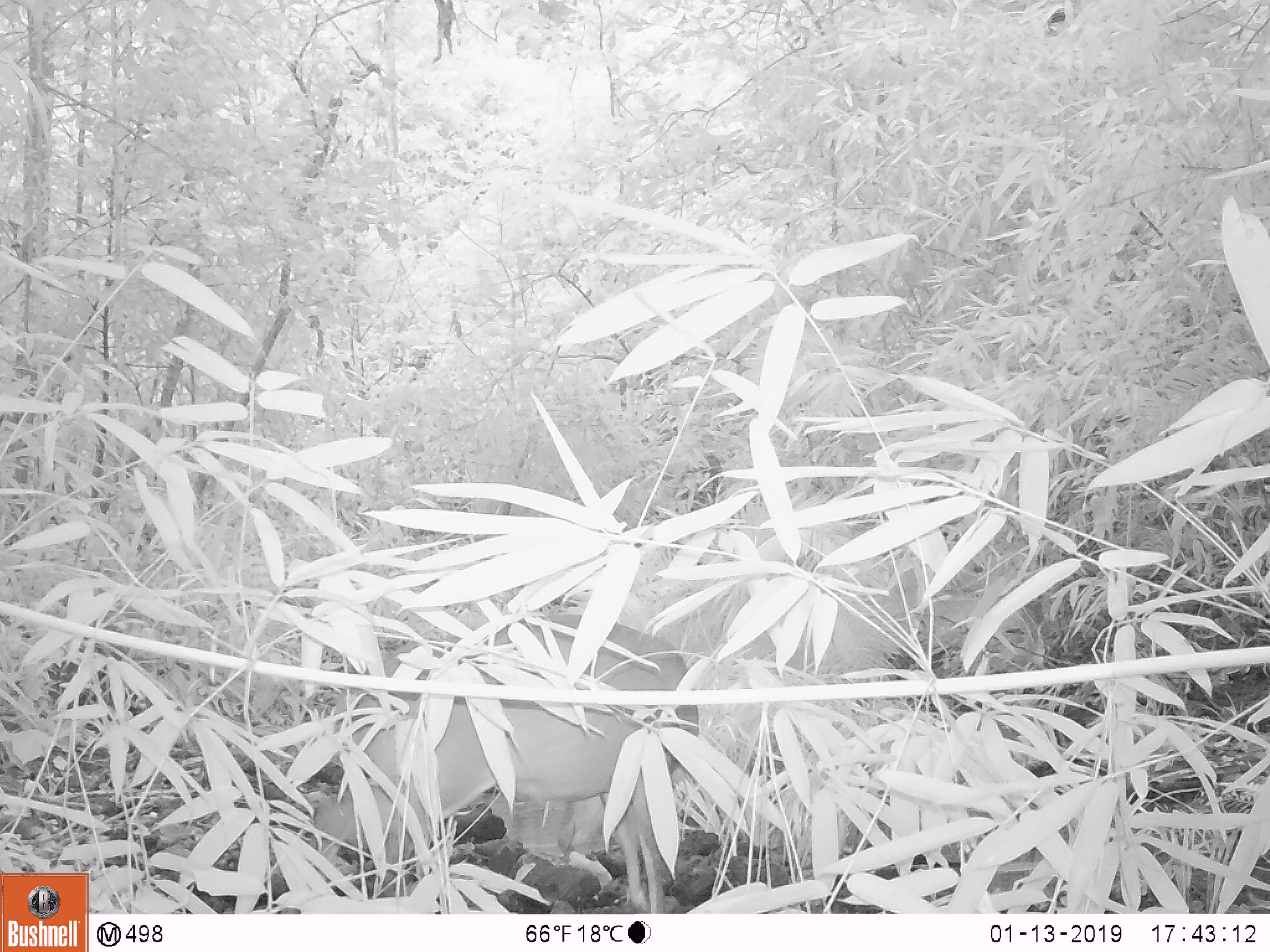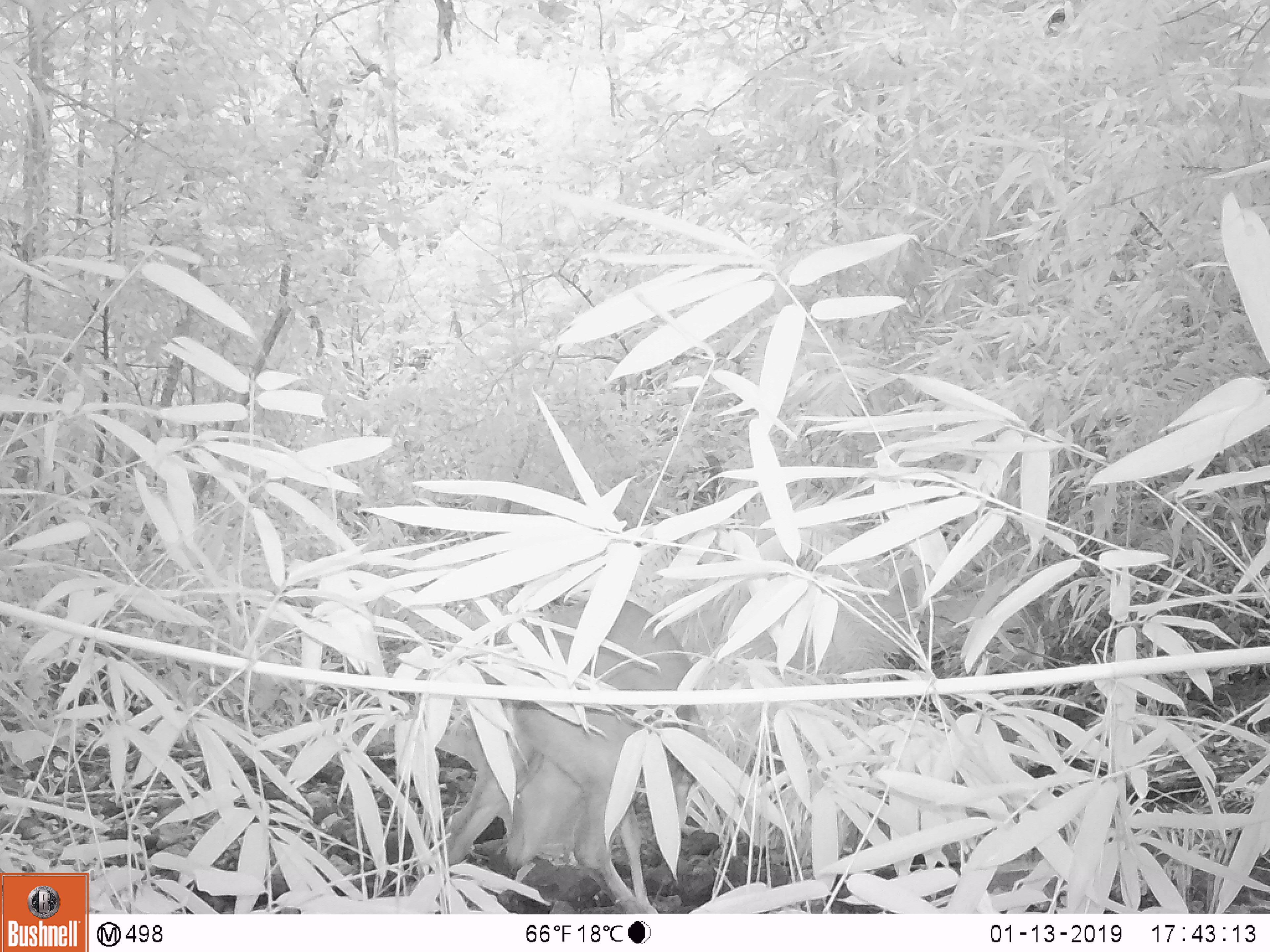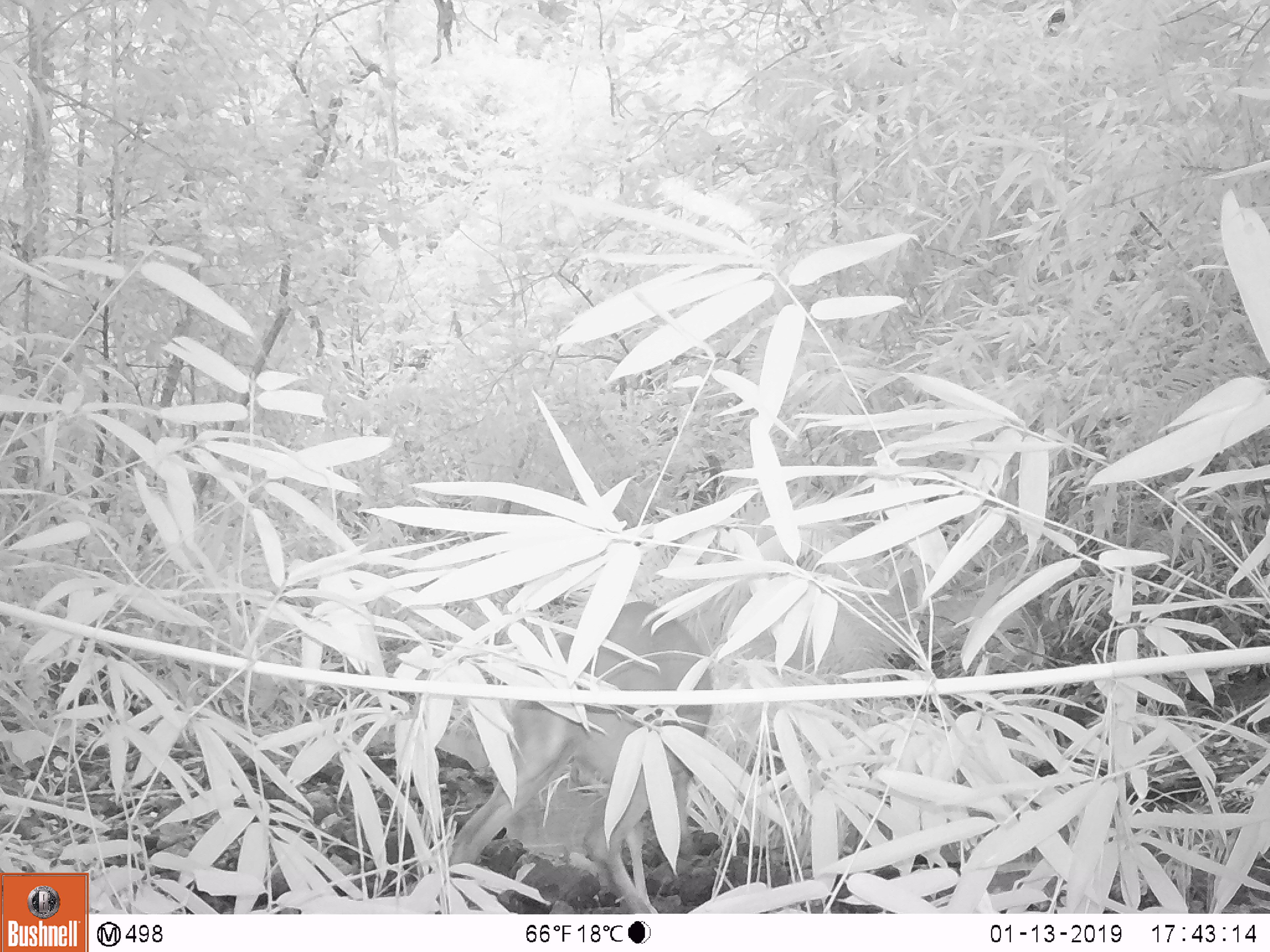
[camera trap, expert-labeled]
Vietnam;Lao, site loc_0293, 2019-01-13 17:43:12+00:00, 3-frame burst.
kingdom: Animalia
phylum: Chordata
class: Mammalia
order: Artiodactyla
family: Cervidae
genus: Muntiacus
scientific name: Muntiacus vuquangensis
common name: large-antlered muntjac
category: large antlered muntjac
Large antlered muntjac (large-antlered muntjac) (Muntiacus vuquangensis). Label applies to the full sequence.